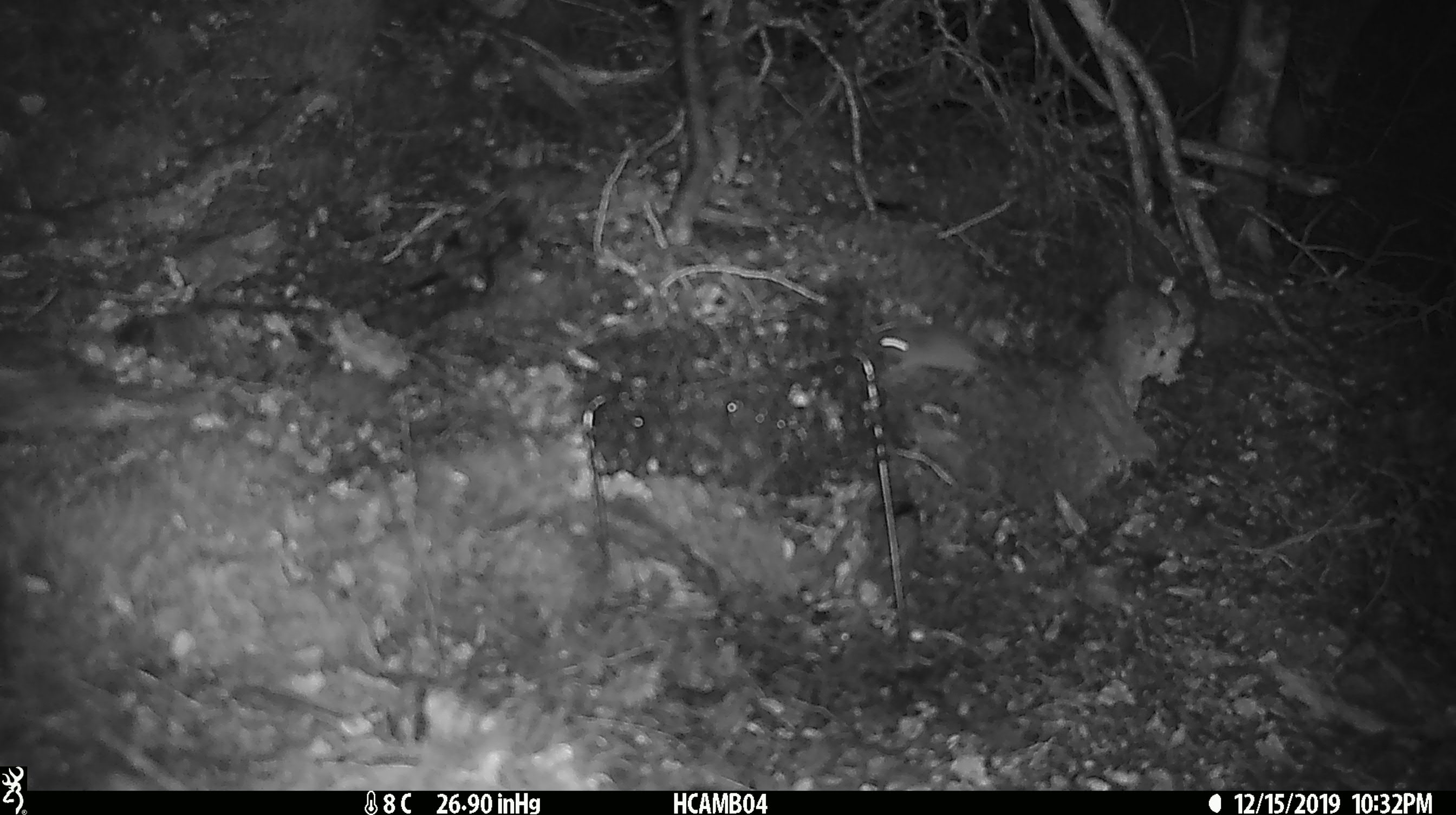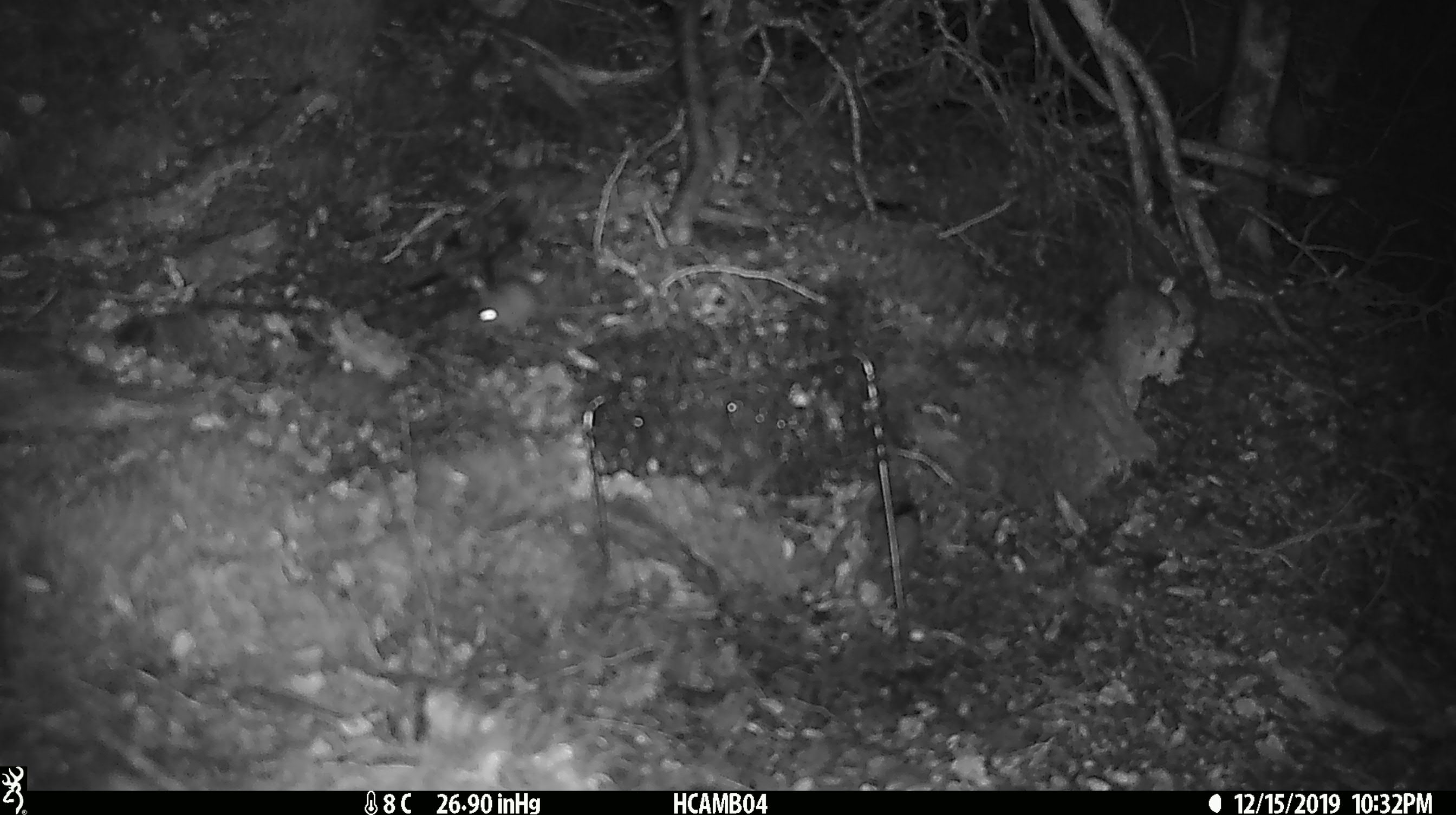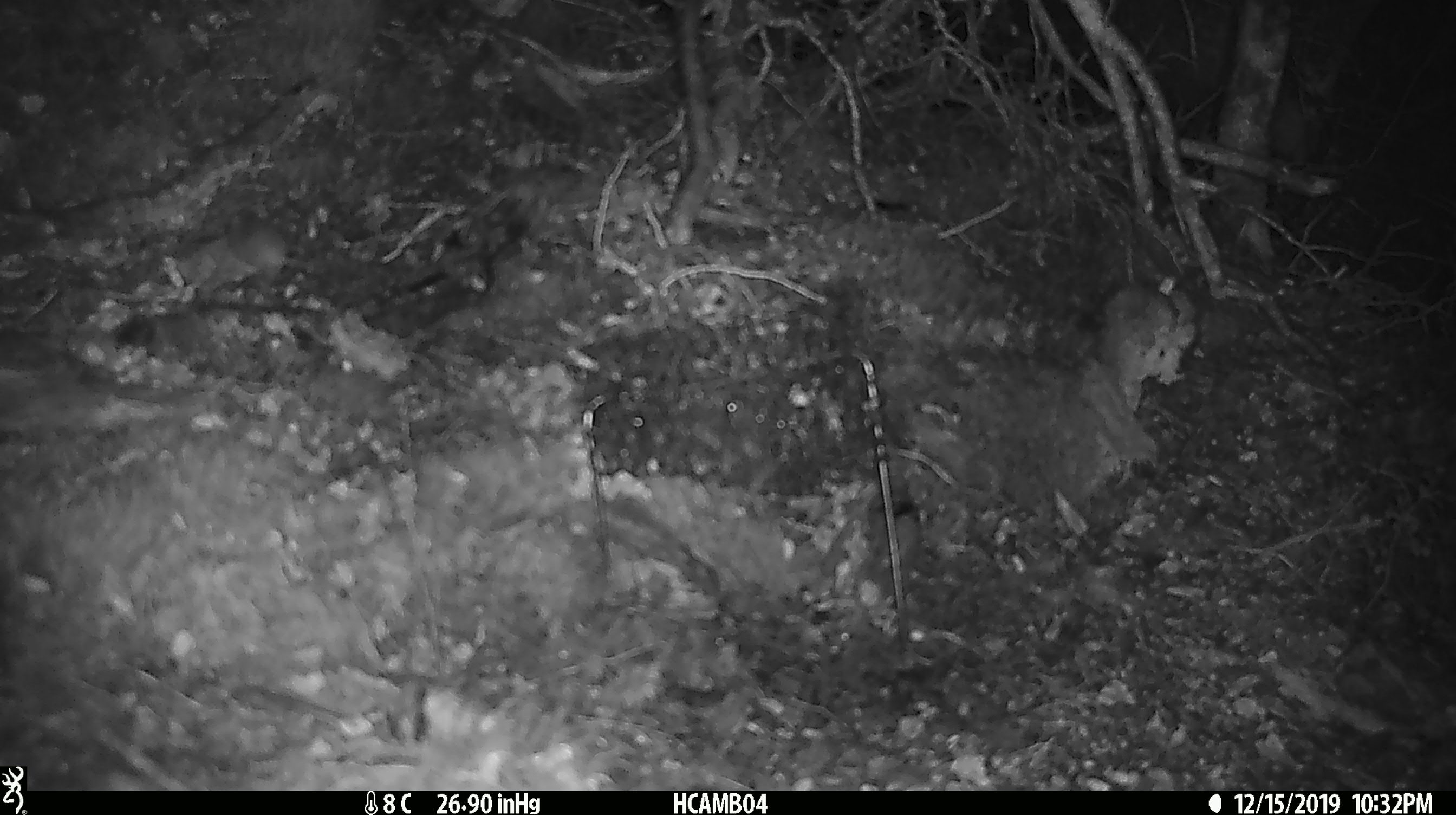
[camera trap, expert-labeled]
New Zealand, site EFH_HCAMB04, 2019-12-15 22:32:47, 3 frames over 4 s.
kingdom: Animalia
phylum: Chordata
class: Mammalia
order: Rodentia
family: Muridae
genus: Mus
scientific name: Mus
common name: mouse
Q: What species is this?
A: Mouse (Mus).